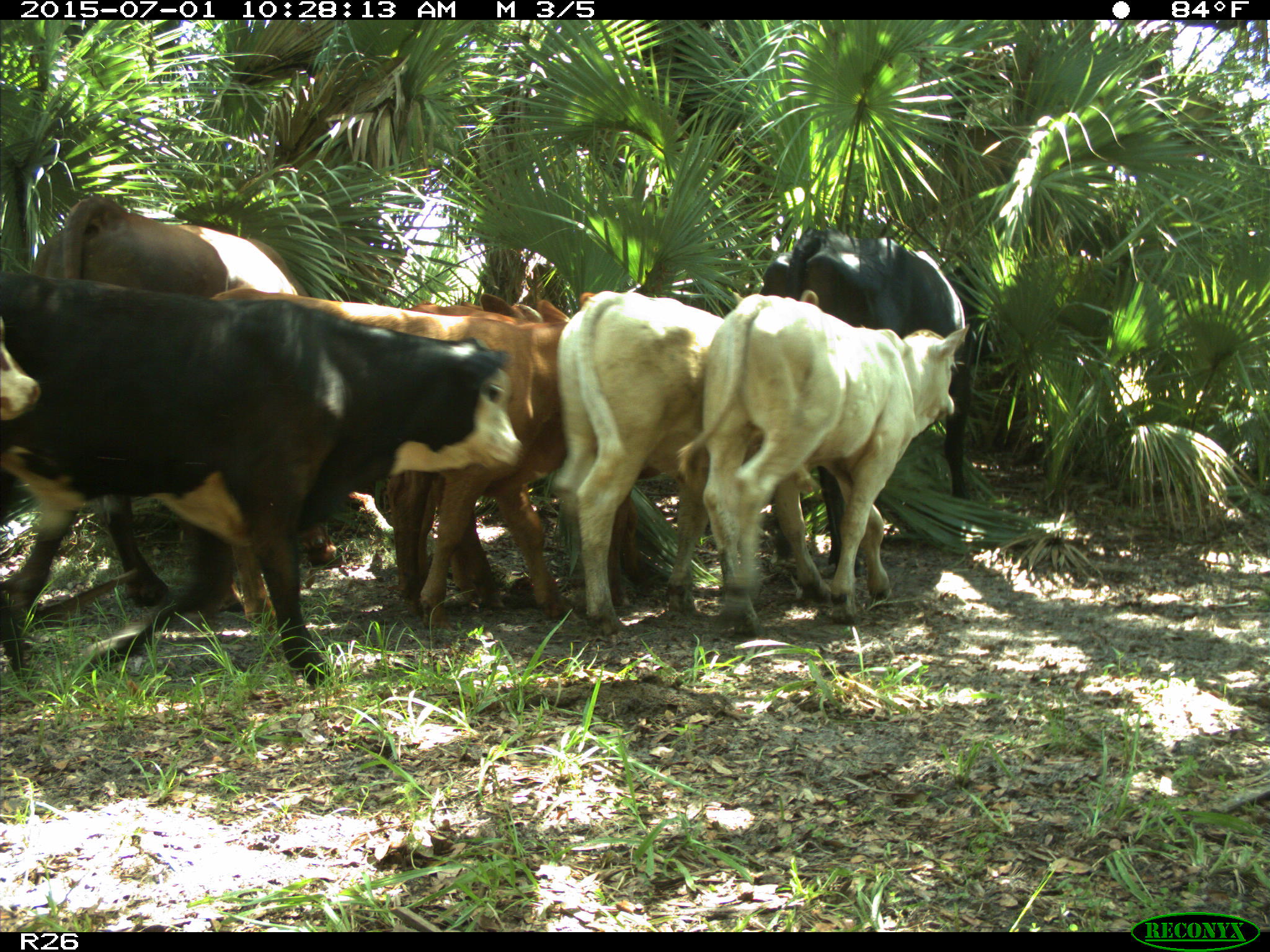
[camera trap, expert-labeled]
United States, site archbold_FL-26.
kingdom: Animalia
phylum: Chordata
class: Mammalia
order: Artiodactyla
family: Bovidae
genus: Bos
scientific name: Bos taurus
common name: domestic cow